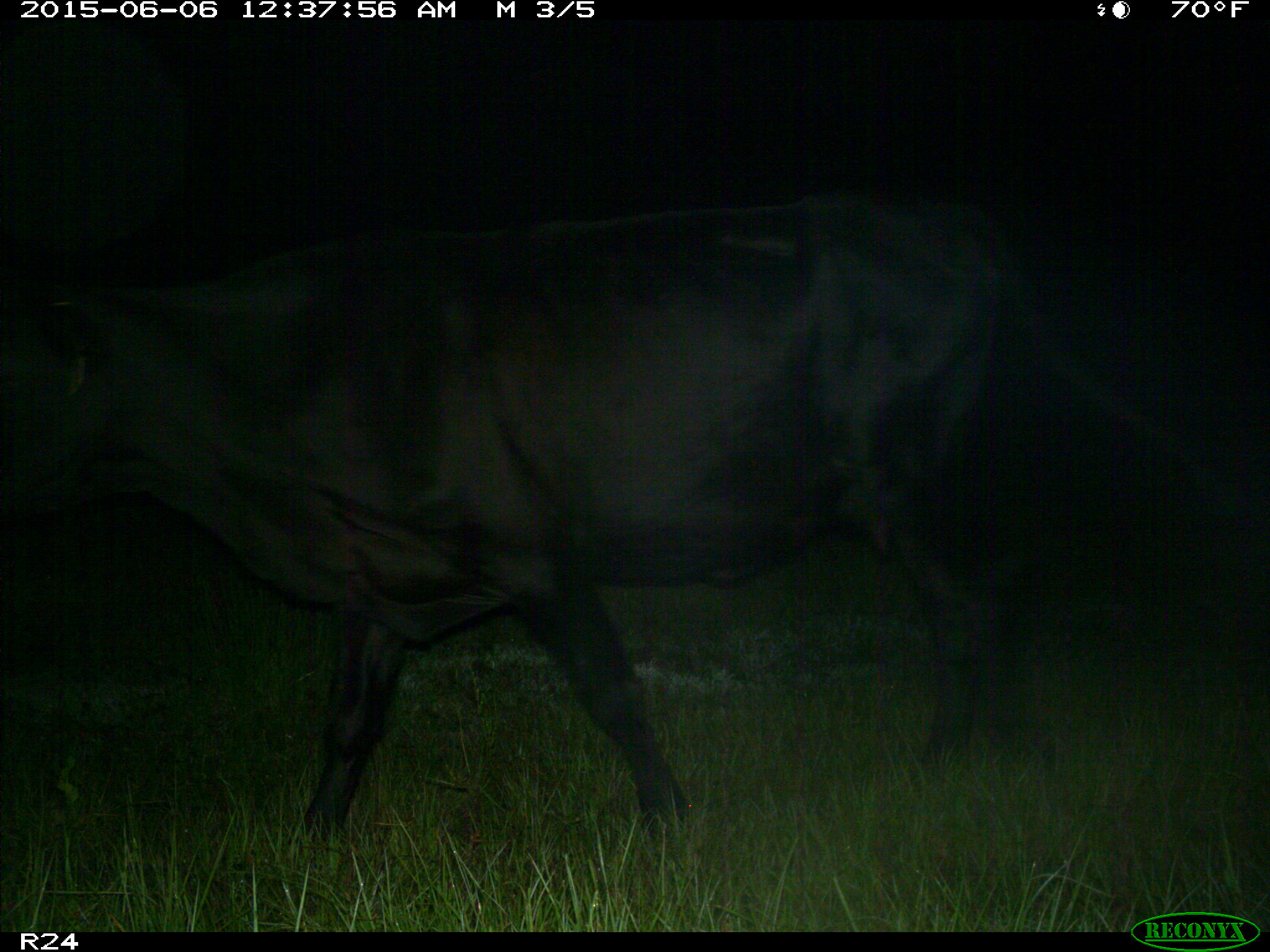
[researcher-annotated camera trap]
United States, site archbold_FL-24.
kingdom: Animalia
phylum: Chordata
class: Mammalia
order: Artiodactyla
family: Bovidae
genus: Bos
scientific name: Bos taurus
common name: domestic cow